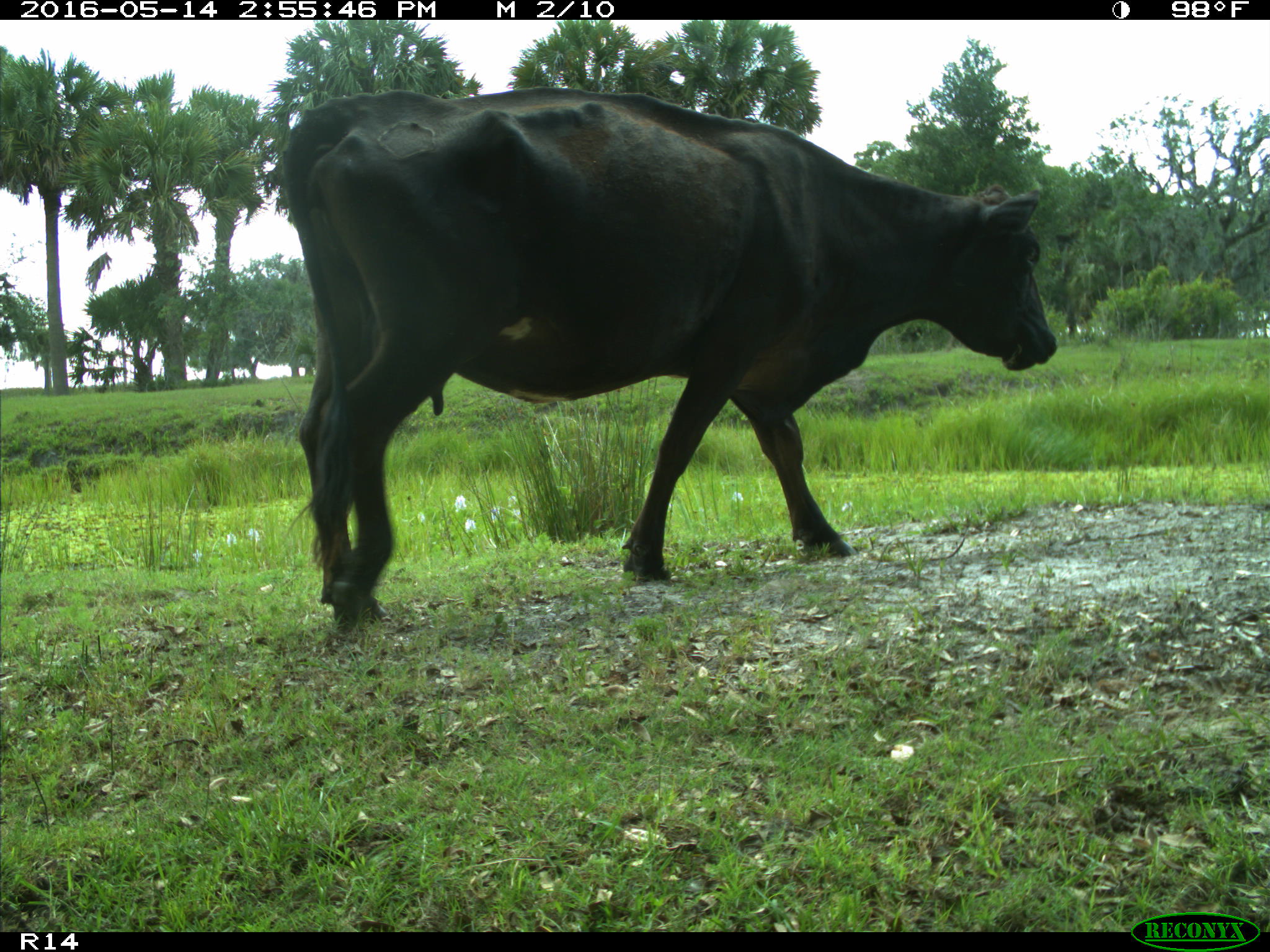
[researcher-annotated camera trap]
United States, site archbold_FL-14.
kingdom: Animalia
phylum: Chordata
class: Mammalia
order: Artiodactyla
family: Bovidae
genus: Bos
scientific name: Bos taurus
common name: domestic cow